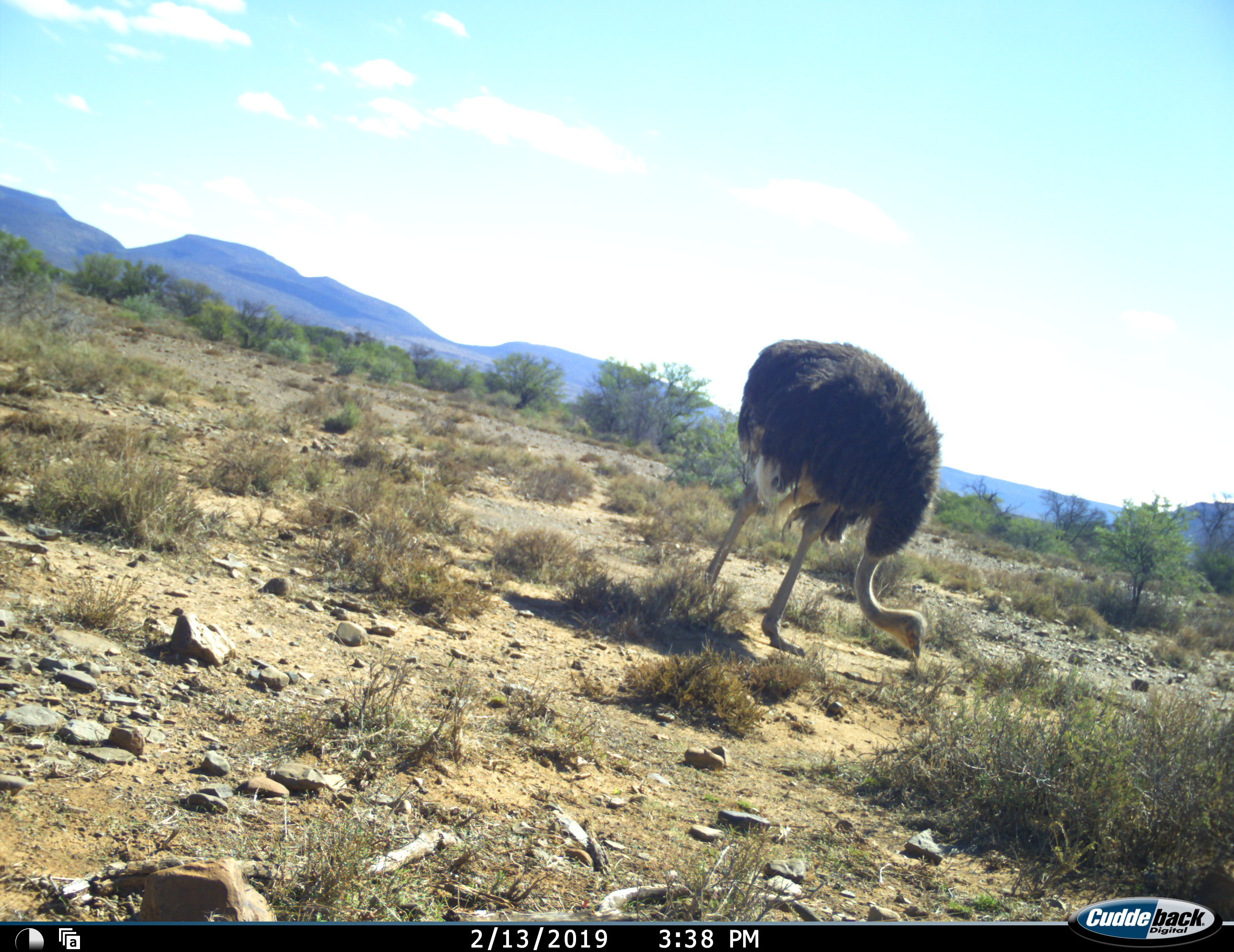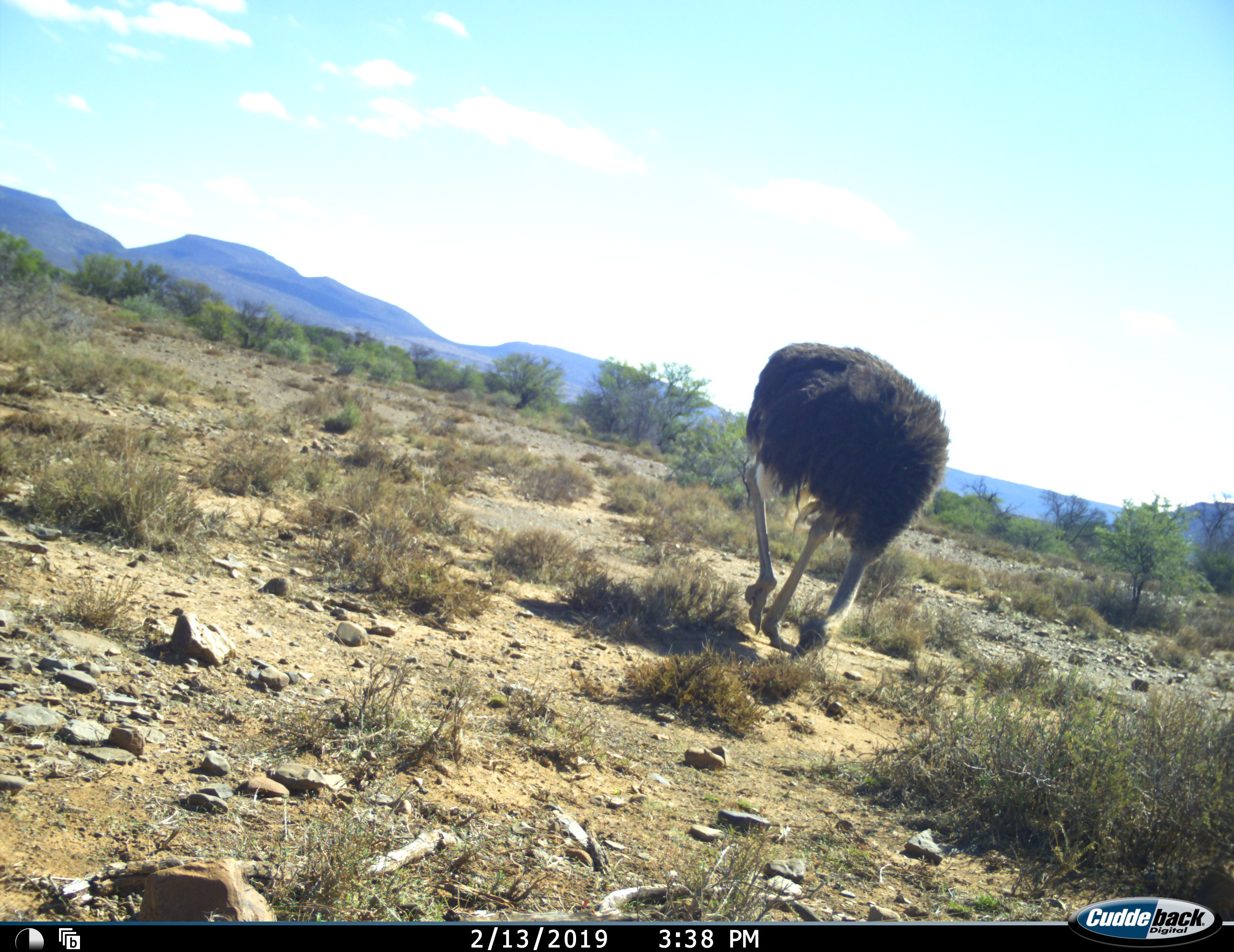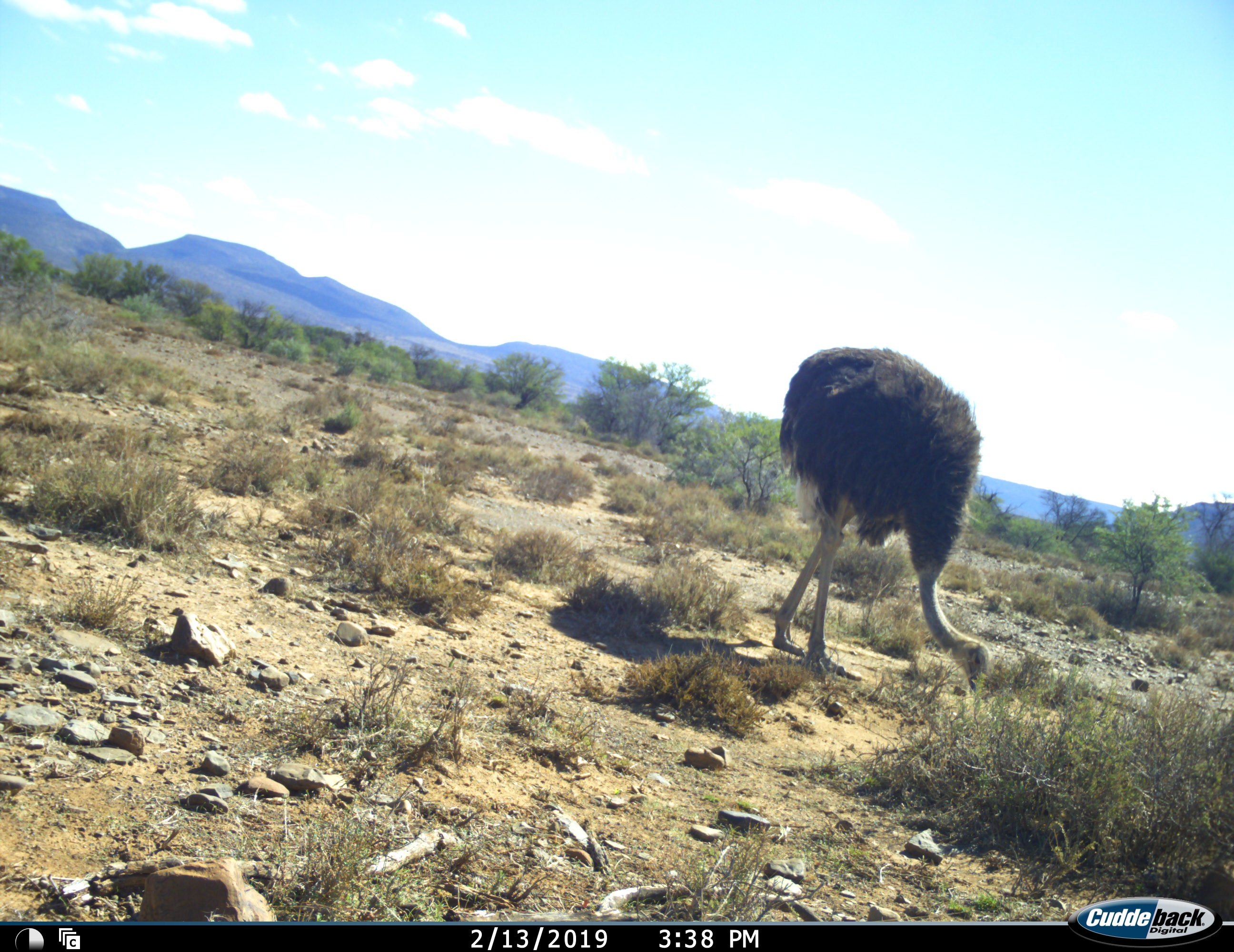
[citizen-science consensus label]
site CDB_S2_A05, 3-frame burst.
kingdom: Animalia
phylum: Chordata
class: Aves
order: Struthioniformes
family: Struthionidae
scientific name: Struthionidae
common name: ostrich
Ostrich (Struthionidae), count 1. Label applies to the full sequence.